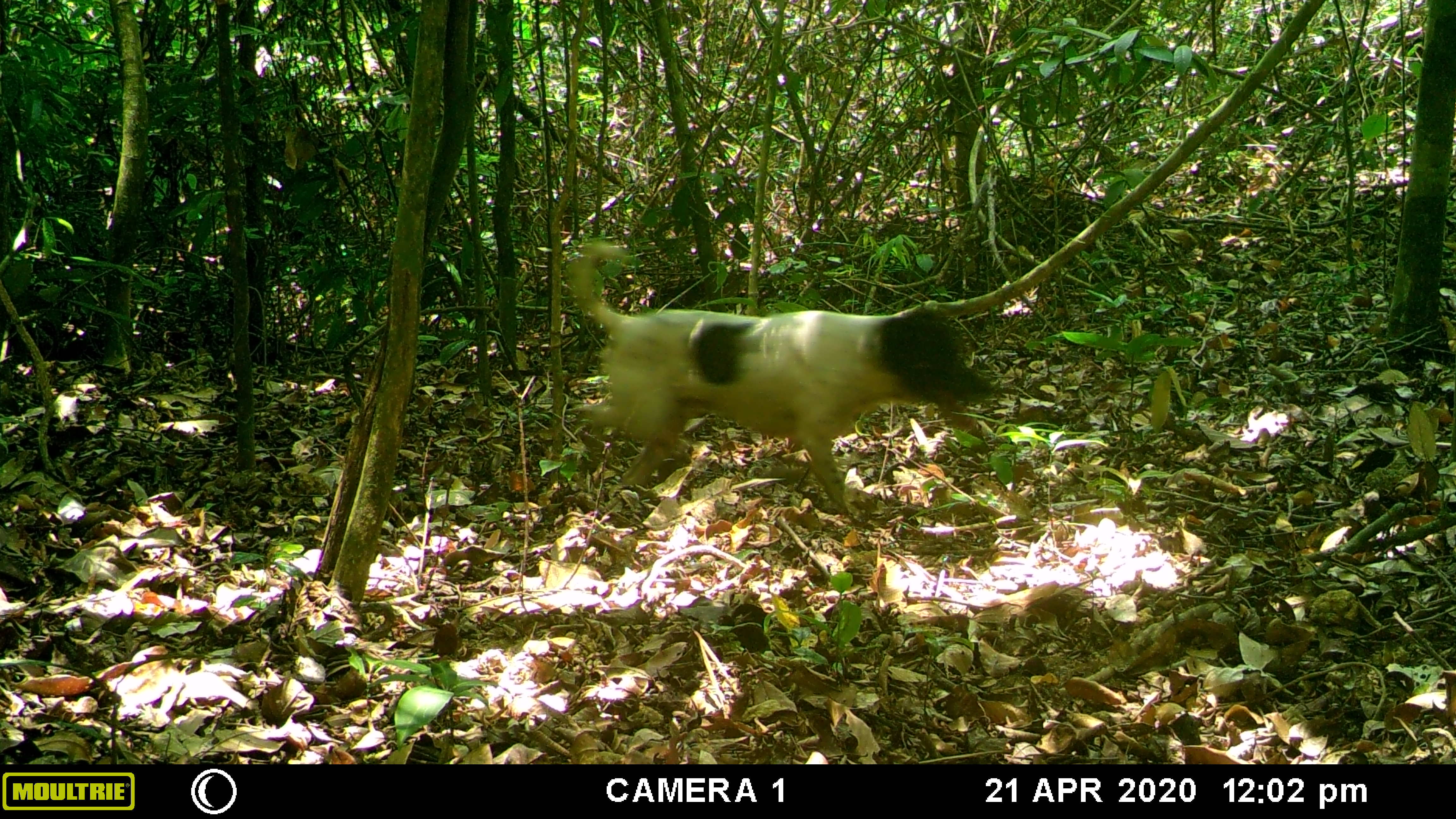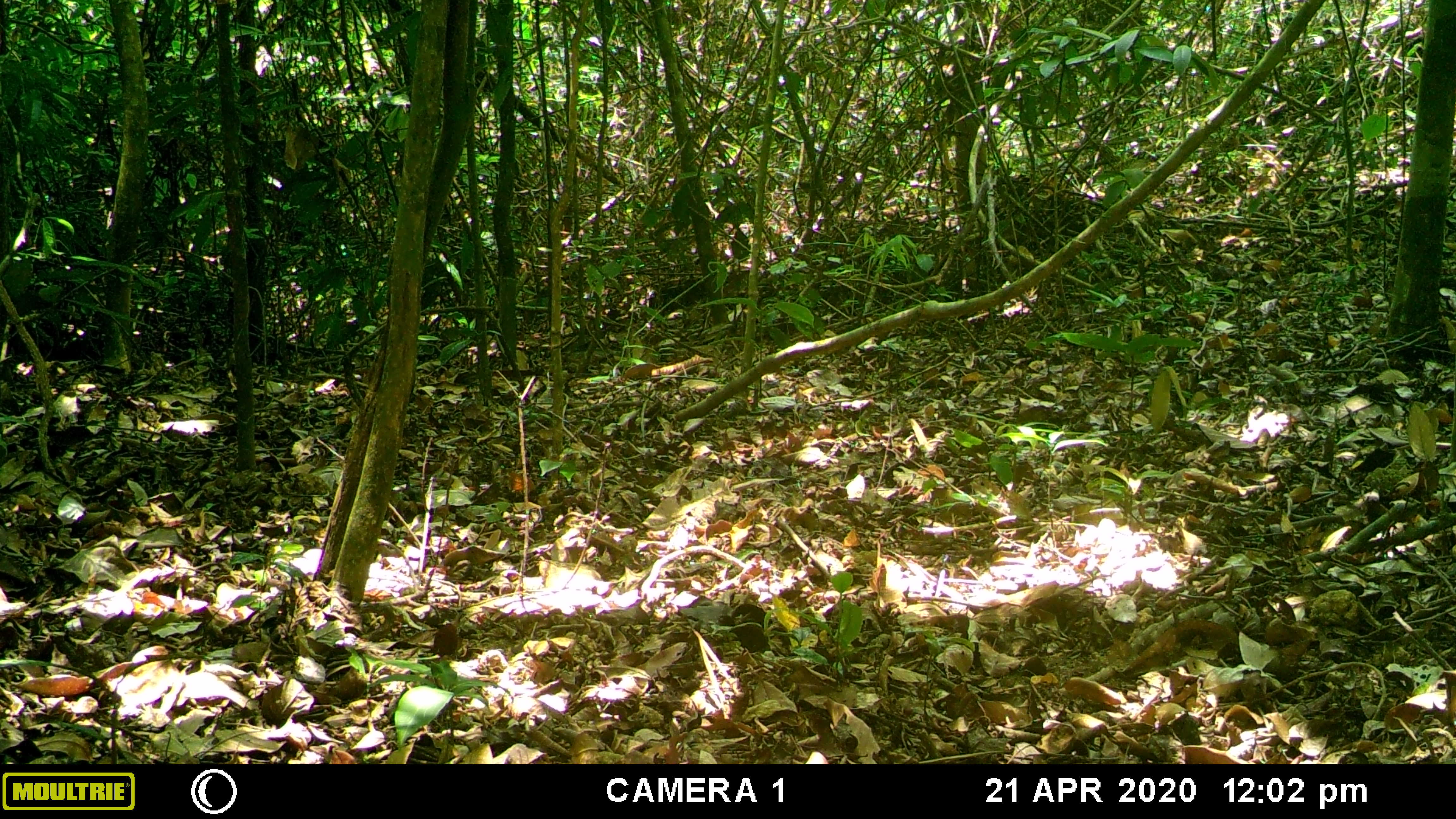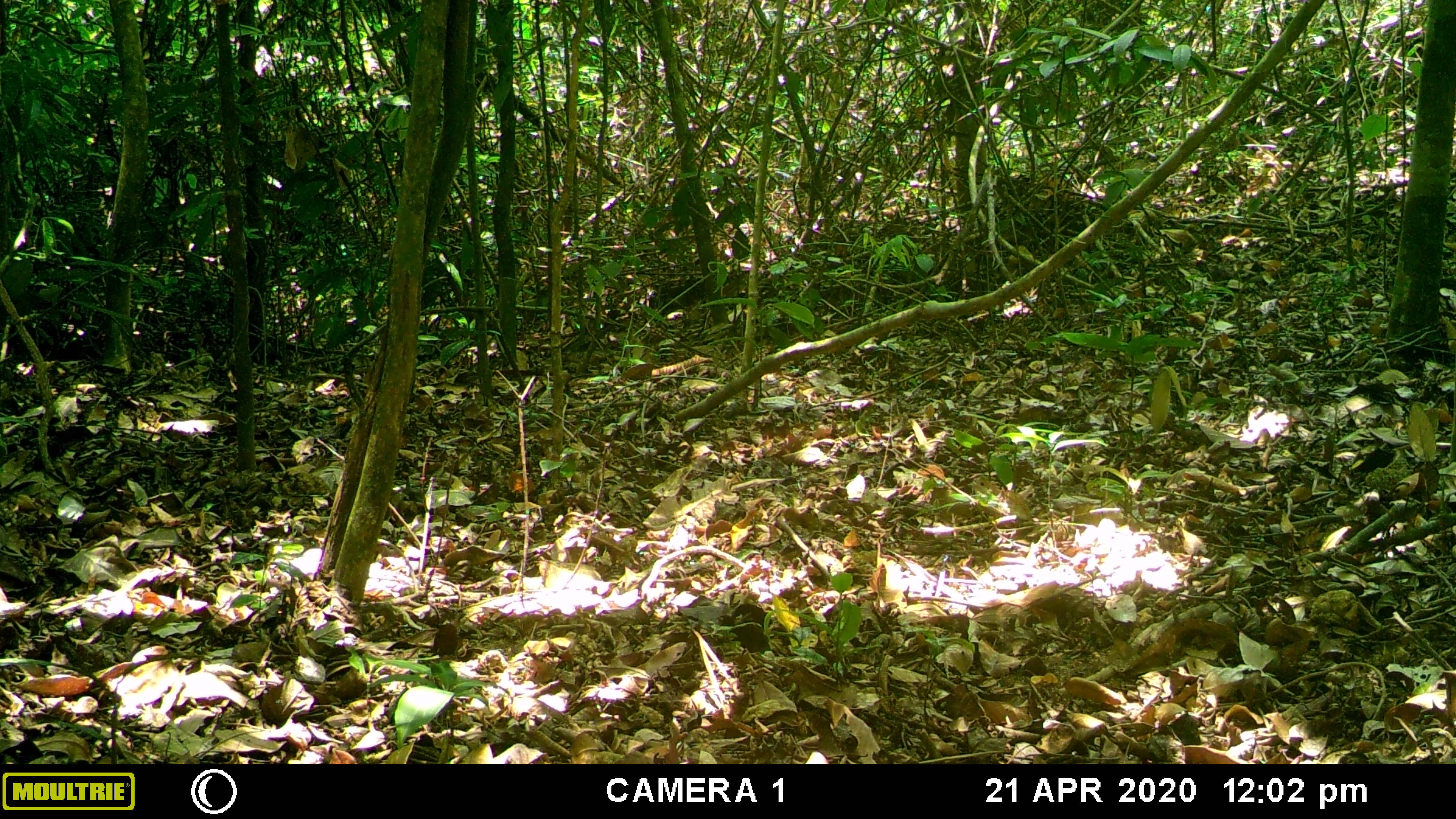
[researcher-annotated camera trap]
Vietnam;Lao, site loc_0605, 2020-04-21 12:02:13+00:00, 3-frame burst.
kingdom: Animalia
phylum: Chordata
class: Mammalia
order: Carnivora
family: Canidae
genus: Canis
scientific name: Canis familiaris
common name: domestic dog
Domestic dog (Canis familiaris). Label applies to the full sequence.